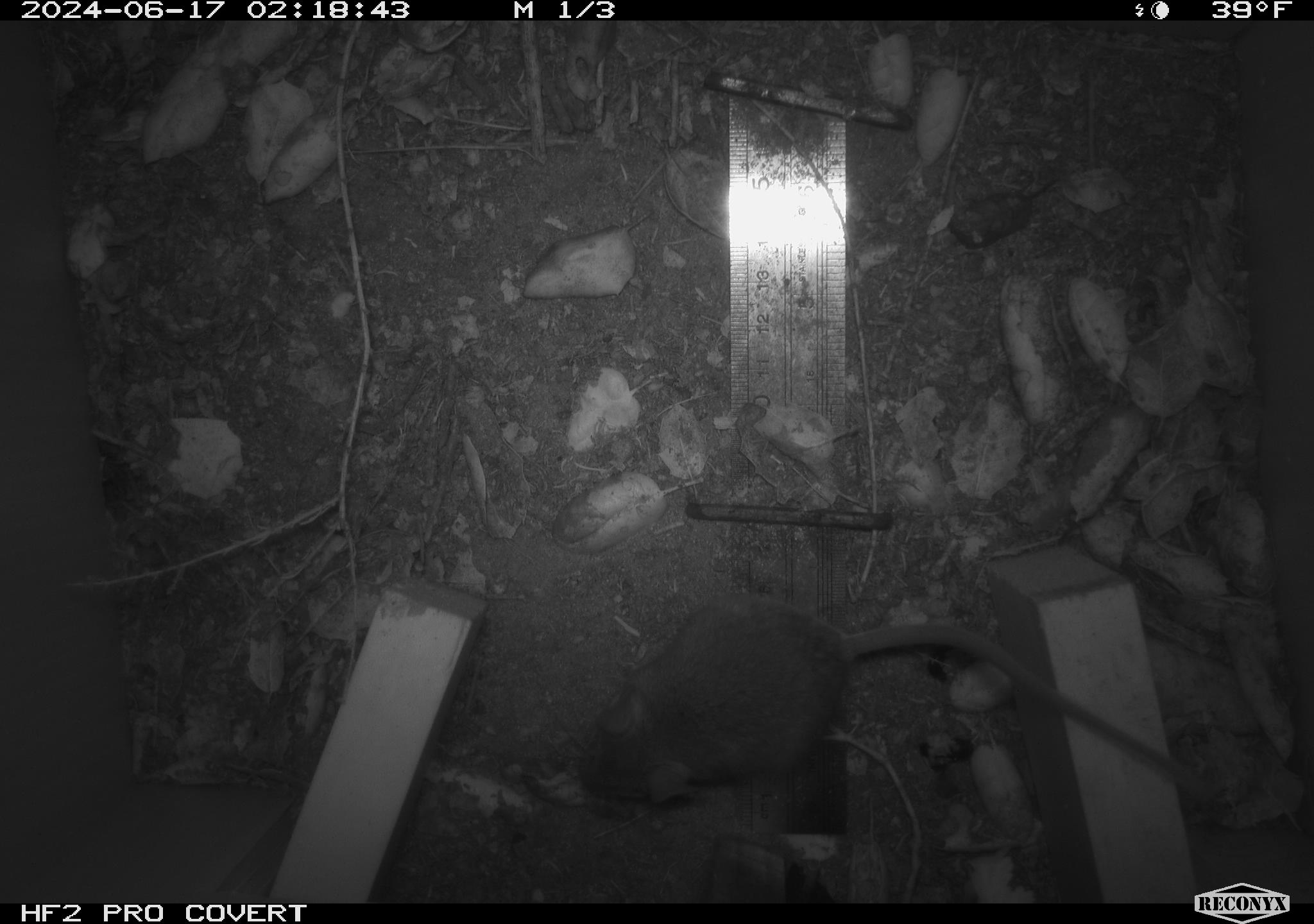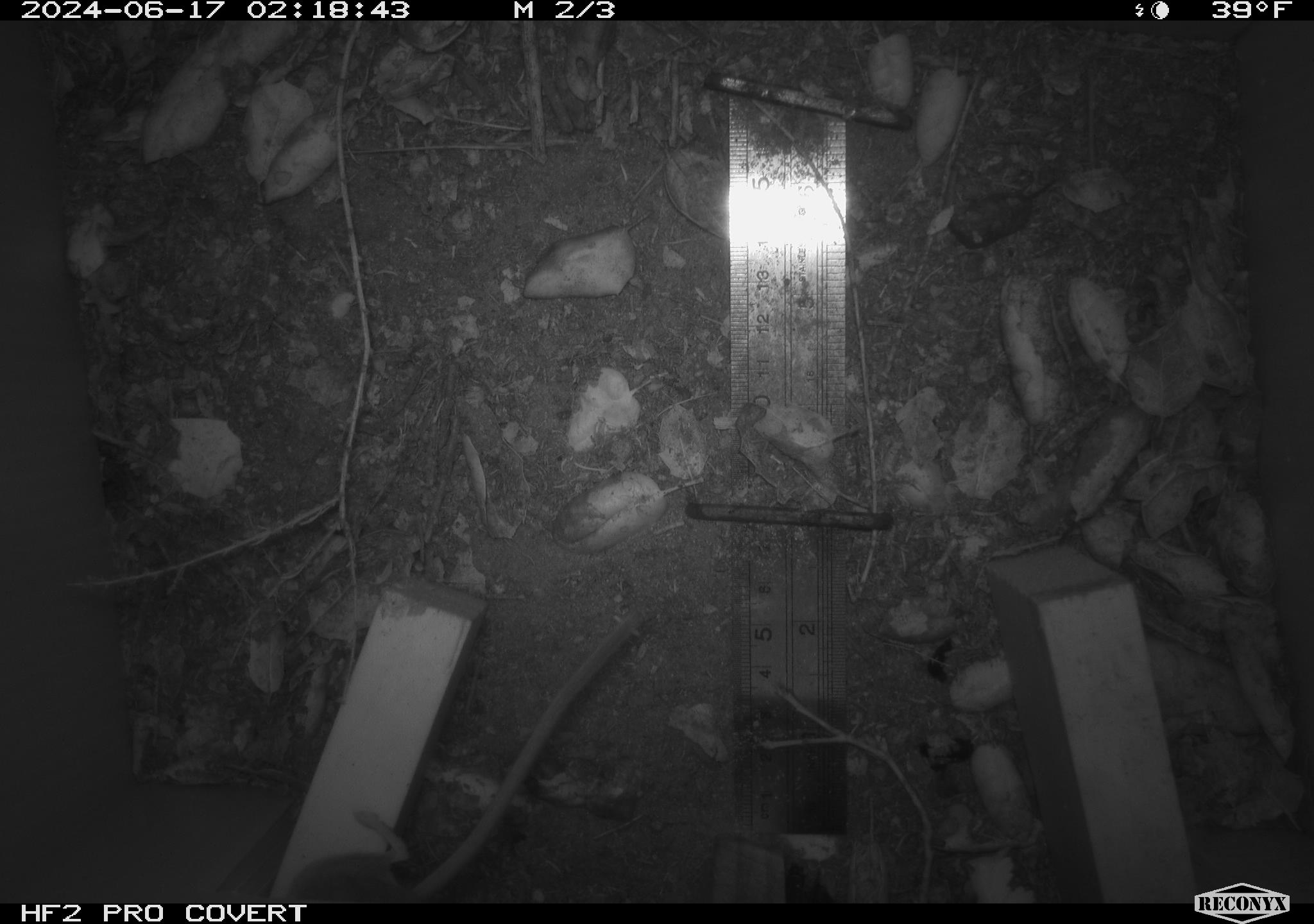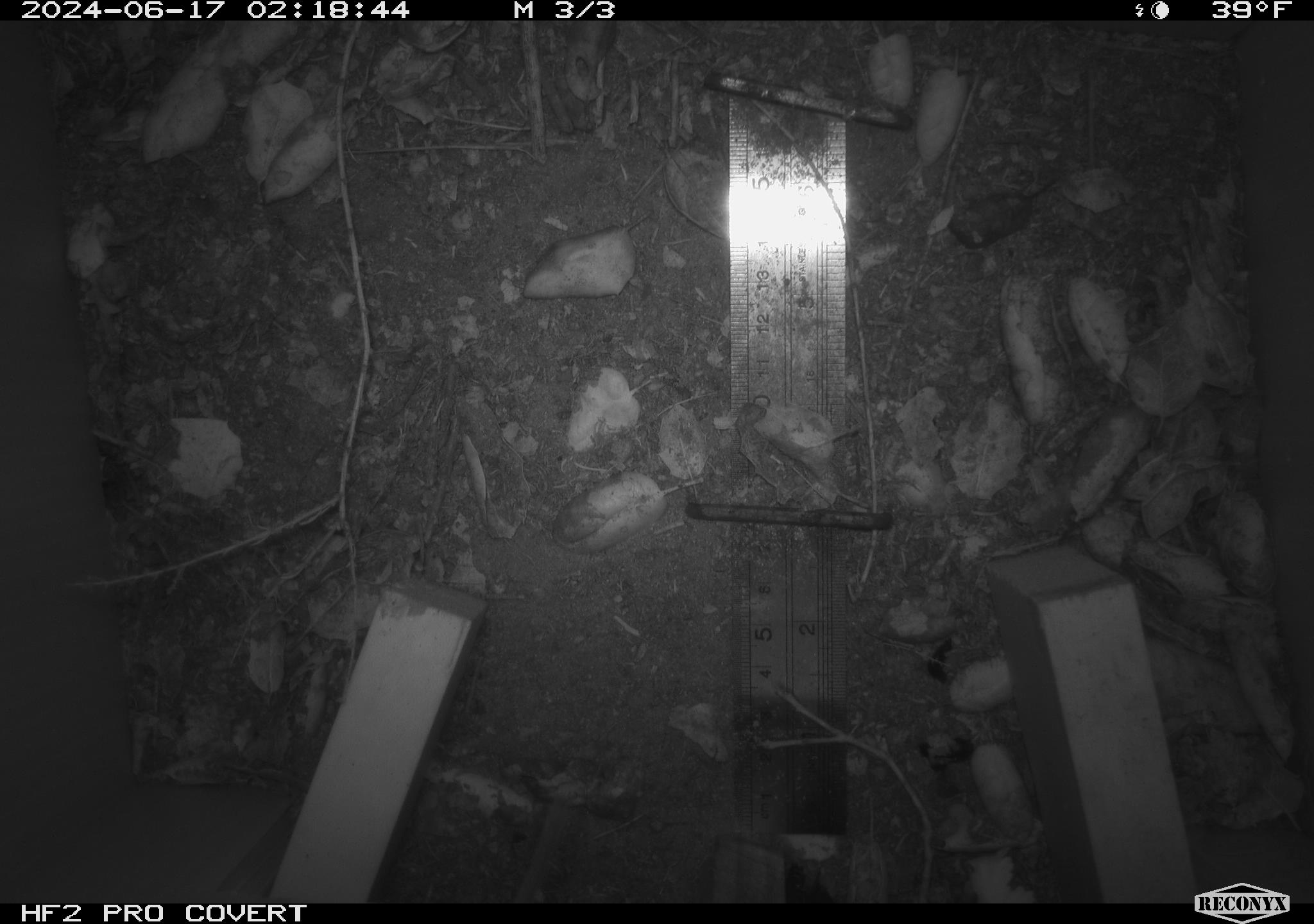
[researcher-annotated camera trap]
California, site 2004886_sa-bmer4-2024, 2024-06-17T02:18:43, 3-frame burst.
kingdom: Animalia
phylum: Chordata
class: Mammalia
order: Rodentia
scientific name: Rodentia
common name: woodrat or rat or mouse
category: woodrat or rat or mouse species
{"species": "woodrat or rat or mouse species (woodrat or rat or mouse) (Rodentia)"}